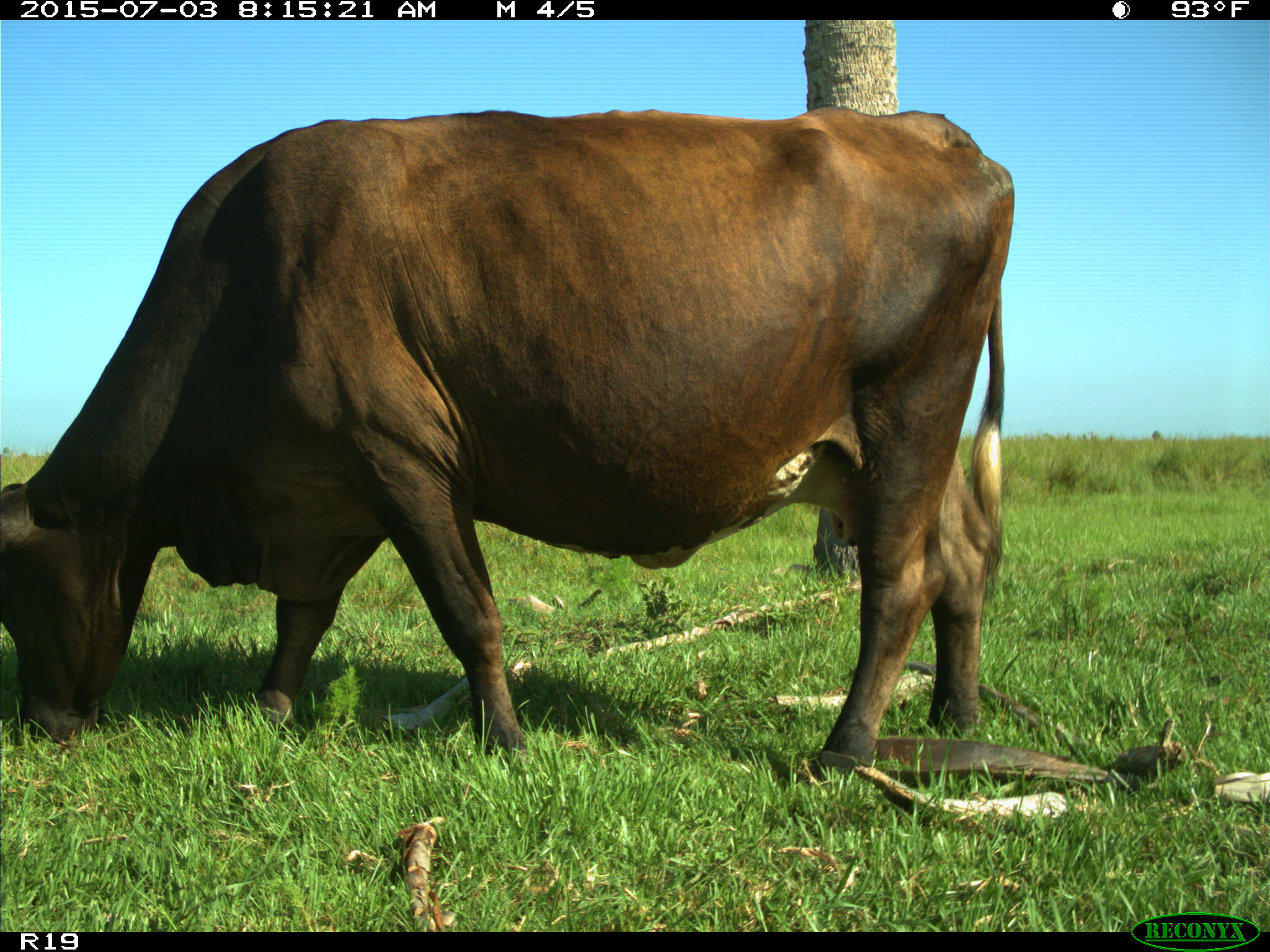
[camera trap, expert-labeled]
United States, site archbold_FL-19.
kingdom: Animalia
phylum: Chordata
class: Mammalia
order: Artiodactyla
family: Bovidae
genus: Bos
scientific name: Bos taurus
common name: domestic cow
Bos taurus (domestic cow).